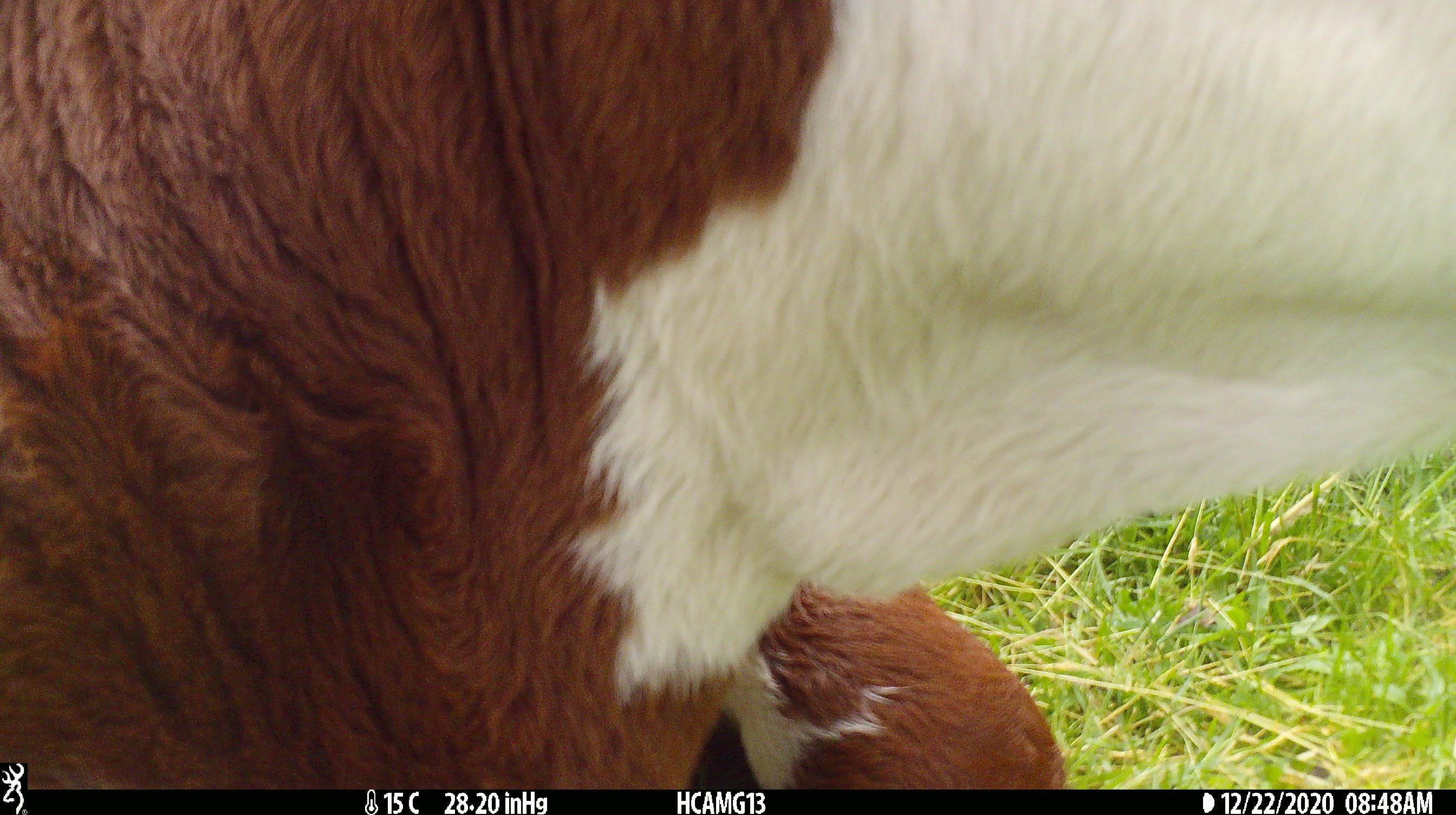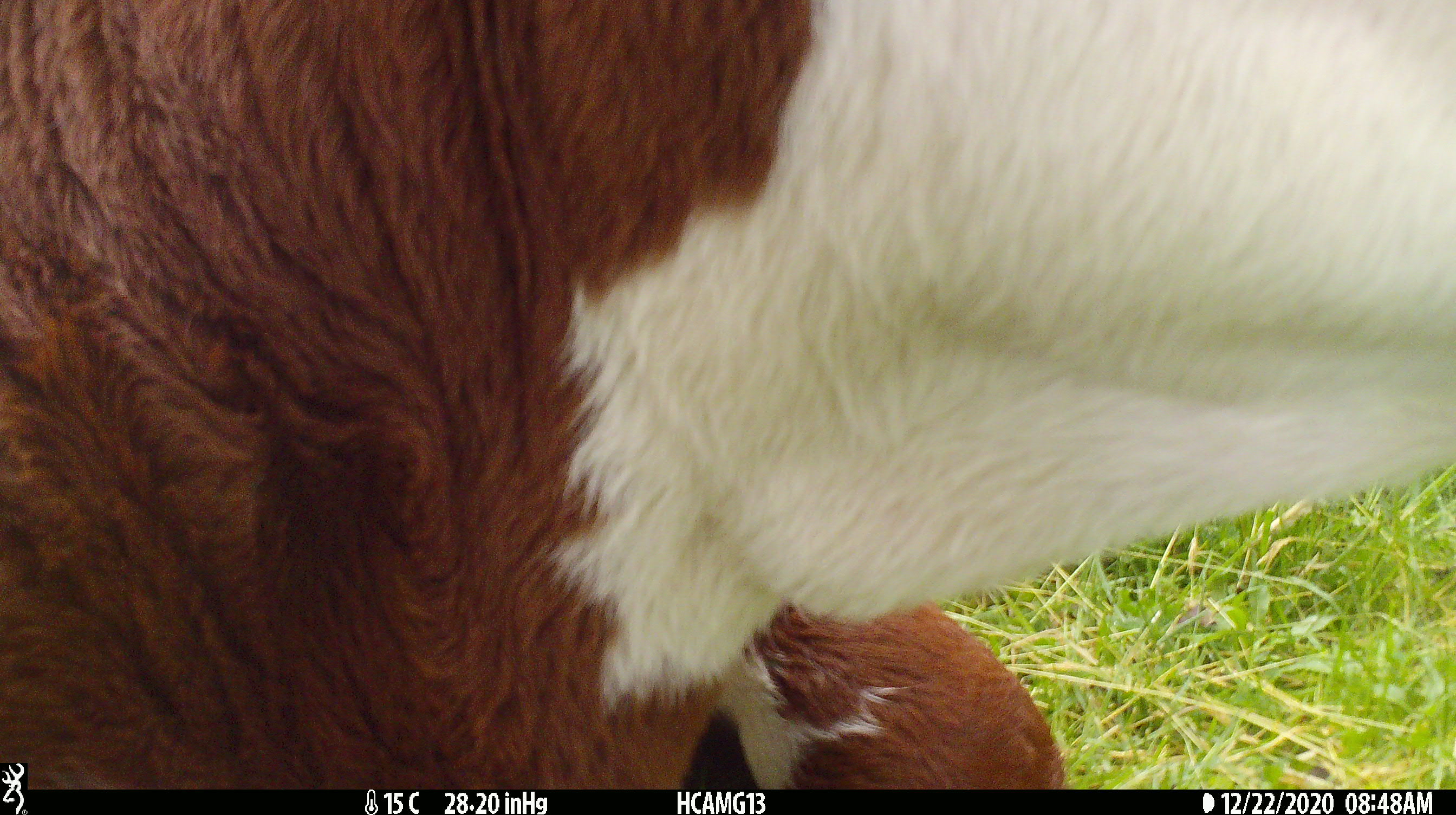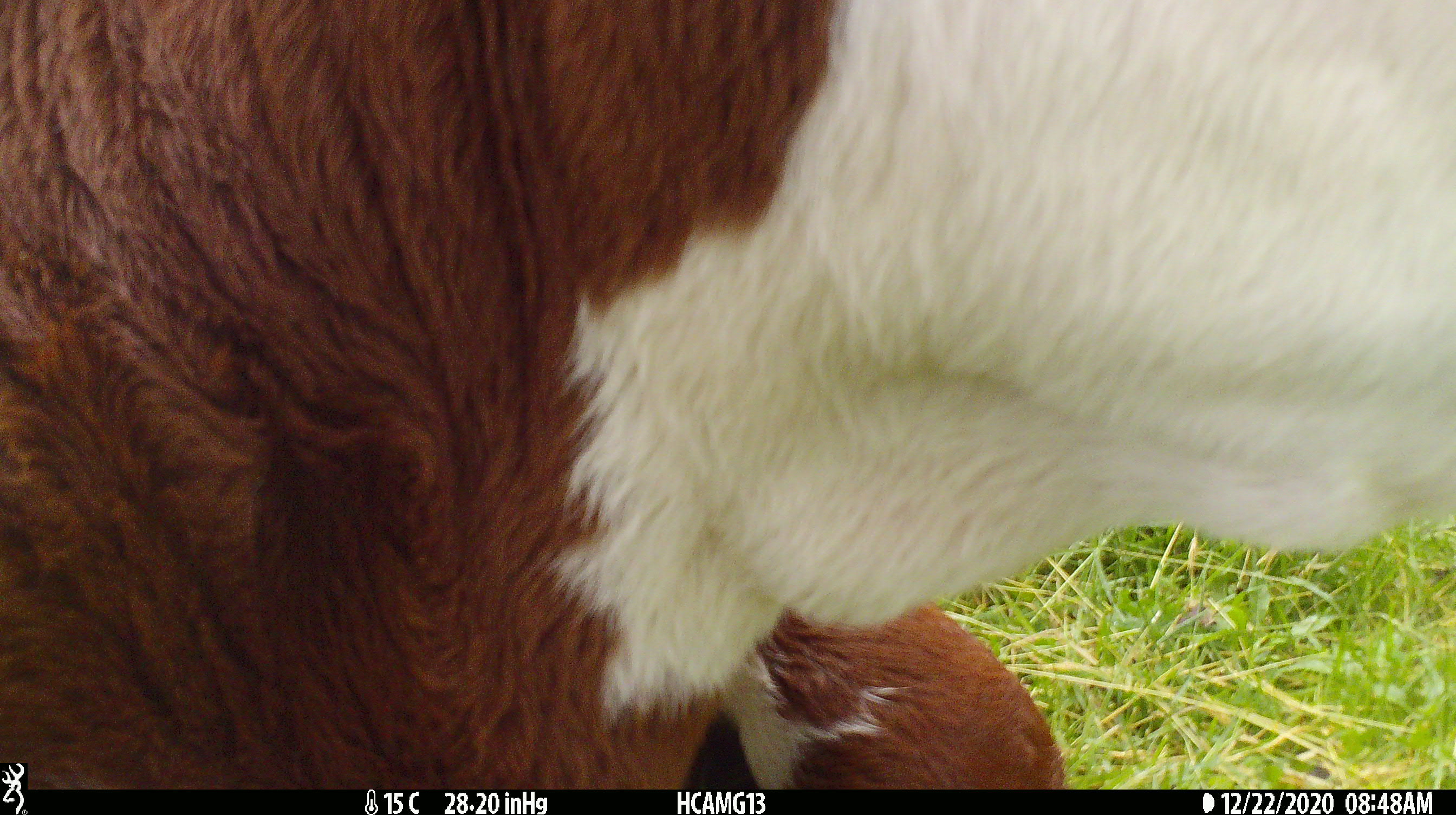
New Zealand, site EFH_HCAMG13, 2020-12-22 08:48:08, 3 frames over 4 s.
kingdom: Animalia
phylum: Chordata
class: Mammalia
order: Artiodactyla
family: Bovidae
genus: Bos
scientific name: Bos taurus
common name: domestic cow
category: cow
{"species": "cow (domestic cow) (Bos taurus)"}